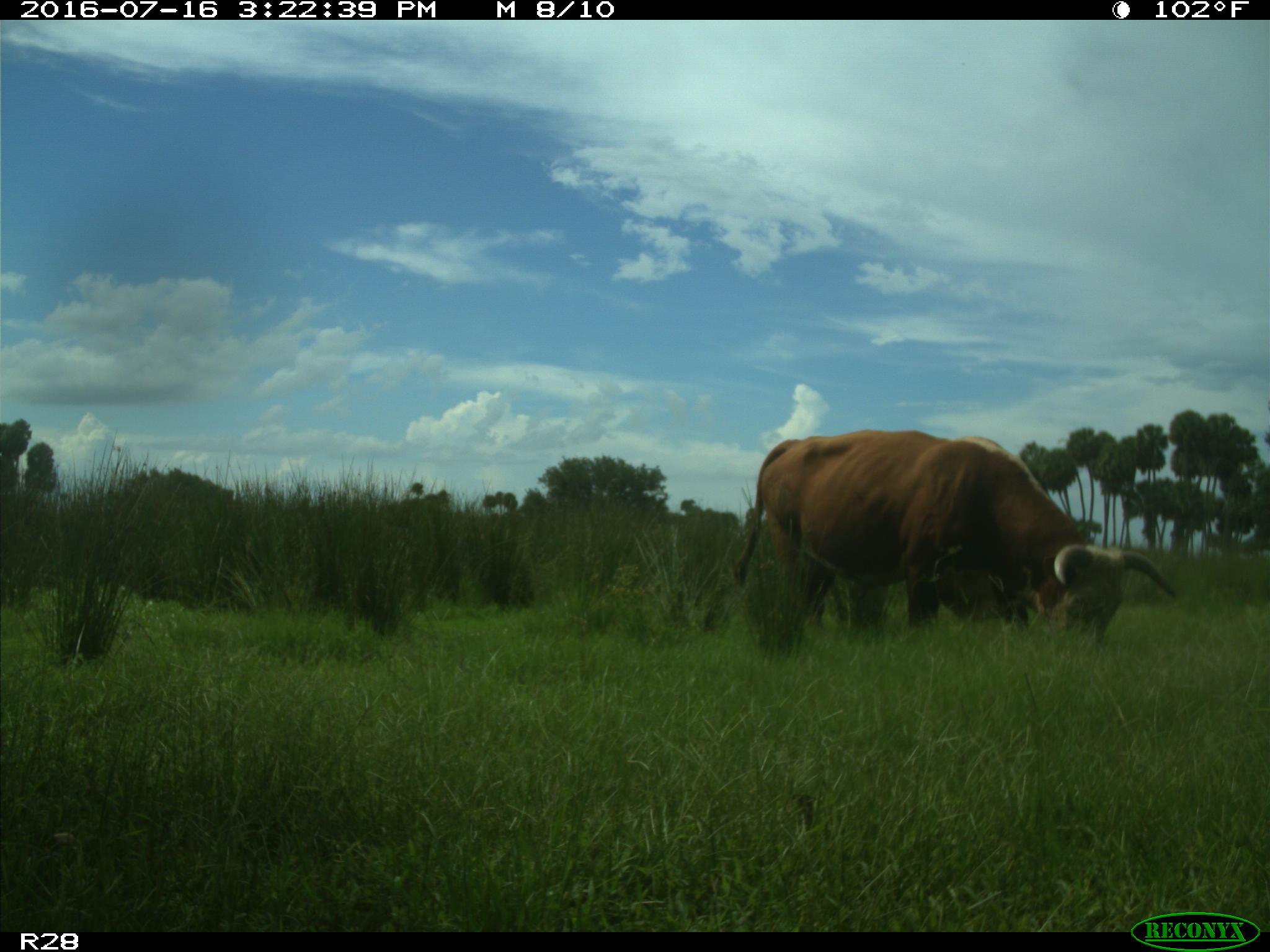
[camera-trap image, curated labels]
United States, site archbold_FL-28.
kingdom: Animalia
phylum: Chordata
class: Mammalia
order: Artiodactyla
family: Bovidae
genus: Bos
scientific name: Bos taurus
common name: domestic cow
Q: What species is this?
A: Bos taurus (domestic cow).